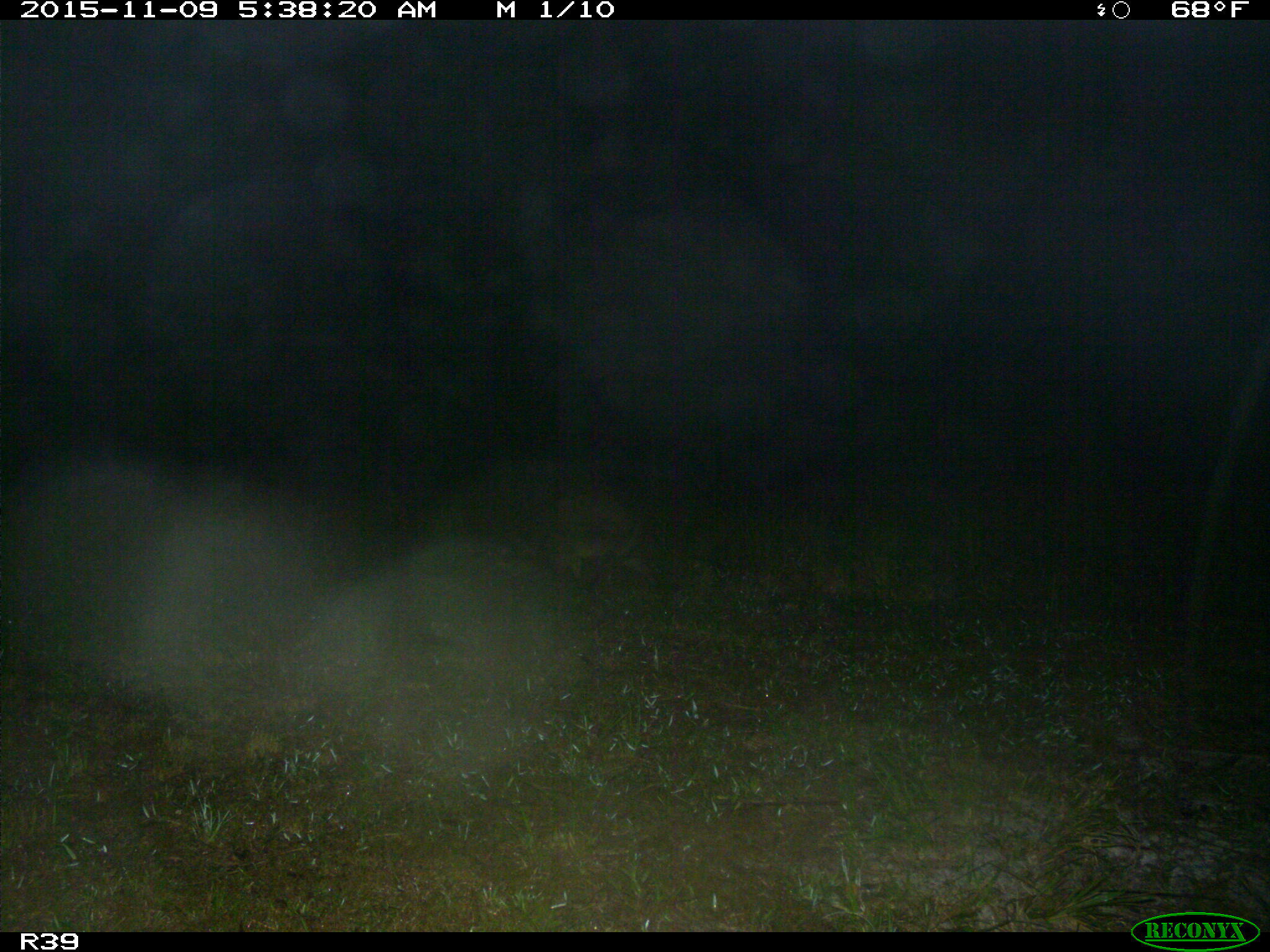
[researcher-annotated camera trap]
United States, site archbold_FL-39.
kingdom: Animalia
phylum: Chordata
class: Mammalia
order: Artiodactyla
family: Cervidae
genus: Odocoileus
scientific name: Odocoileus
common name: deer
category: unidentified deer